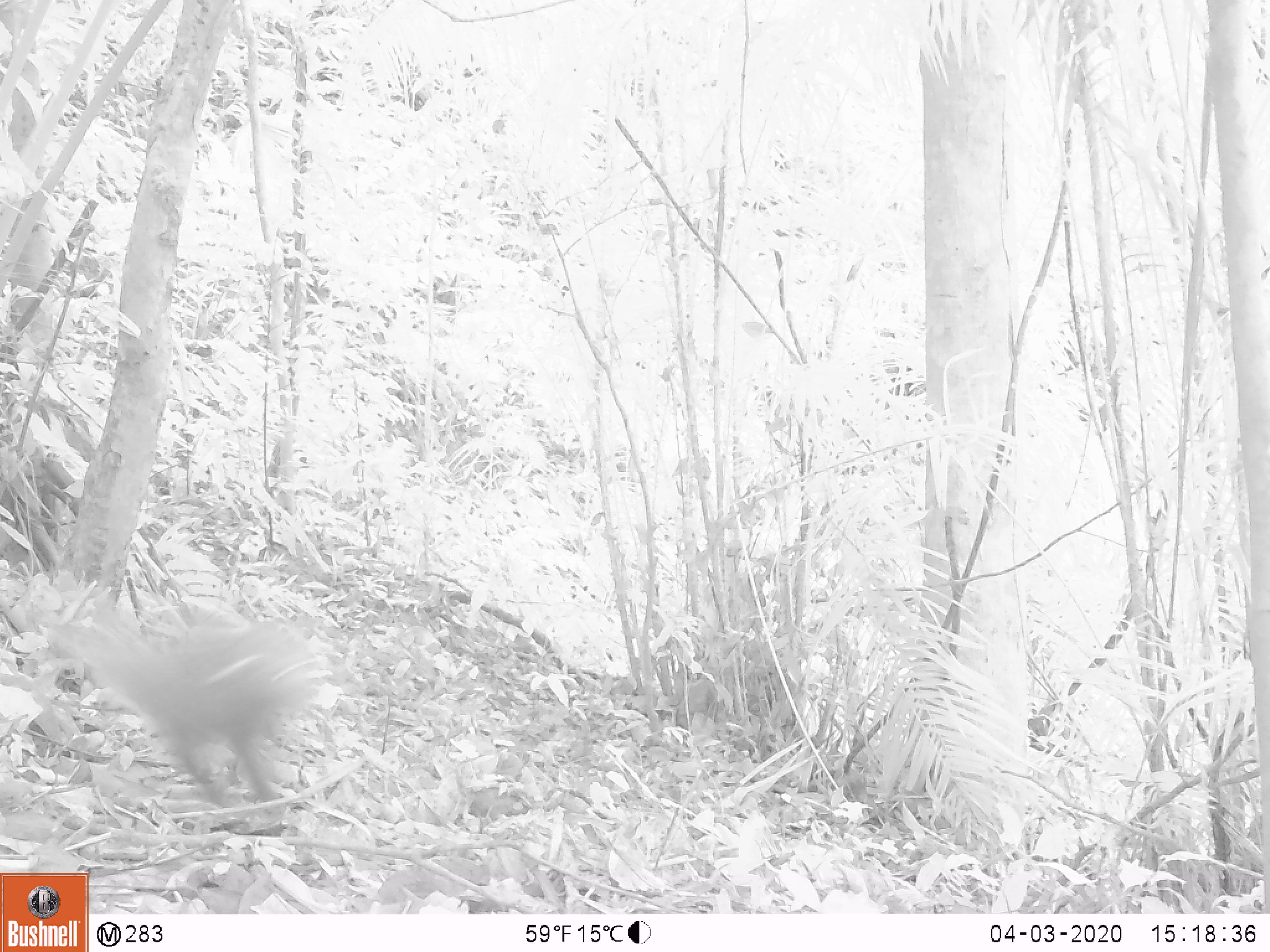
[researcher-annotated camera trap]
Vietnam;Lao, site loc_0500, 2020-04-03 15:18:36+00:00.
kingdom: Animalia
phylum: Chordata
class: Mammalia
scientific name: Mammalia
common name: mammal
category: unidentified mammal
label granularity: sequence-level